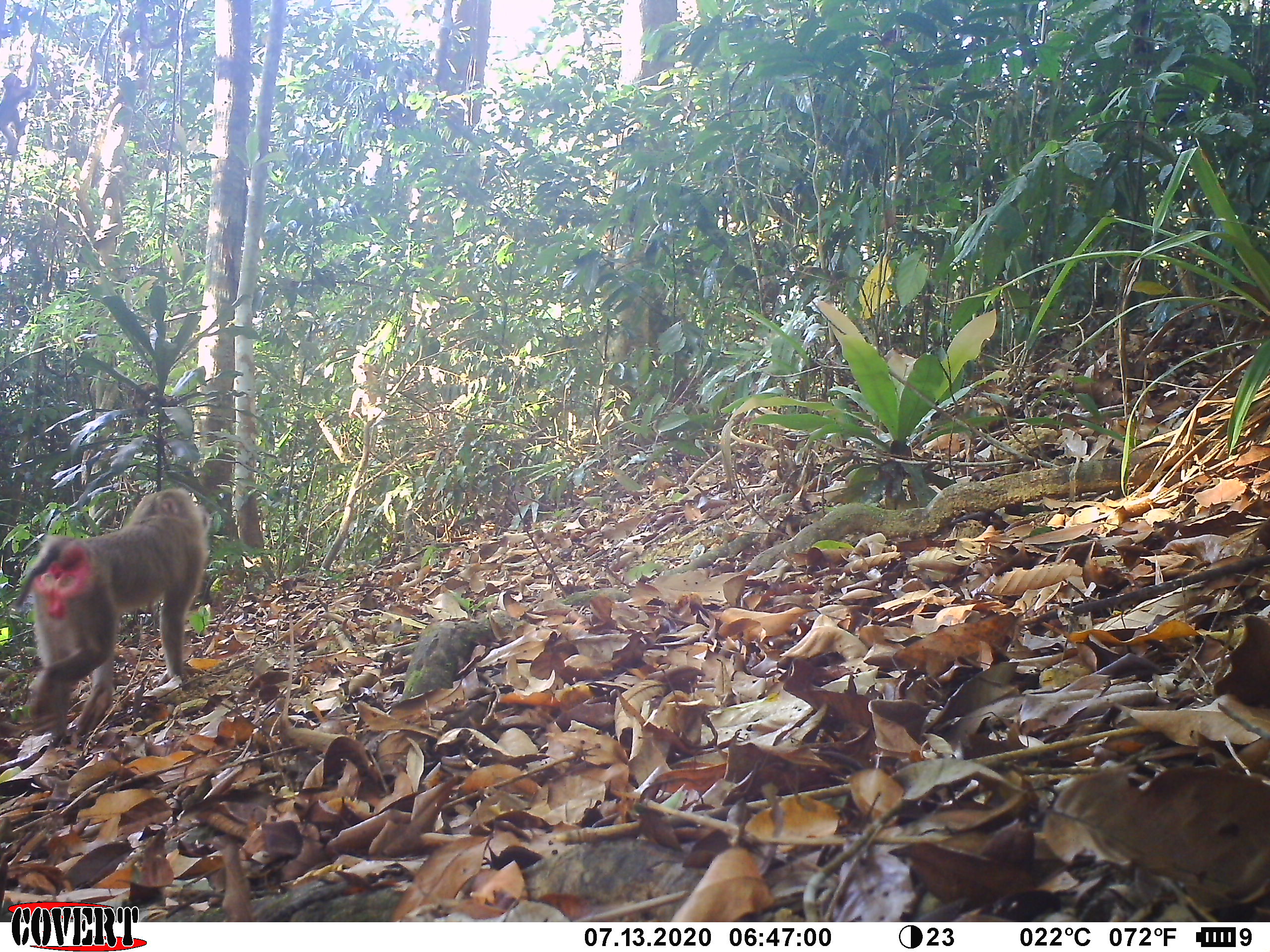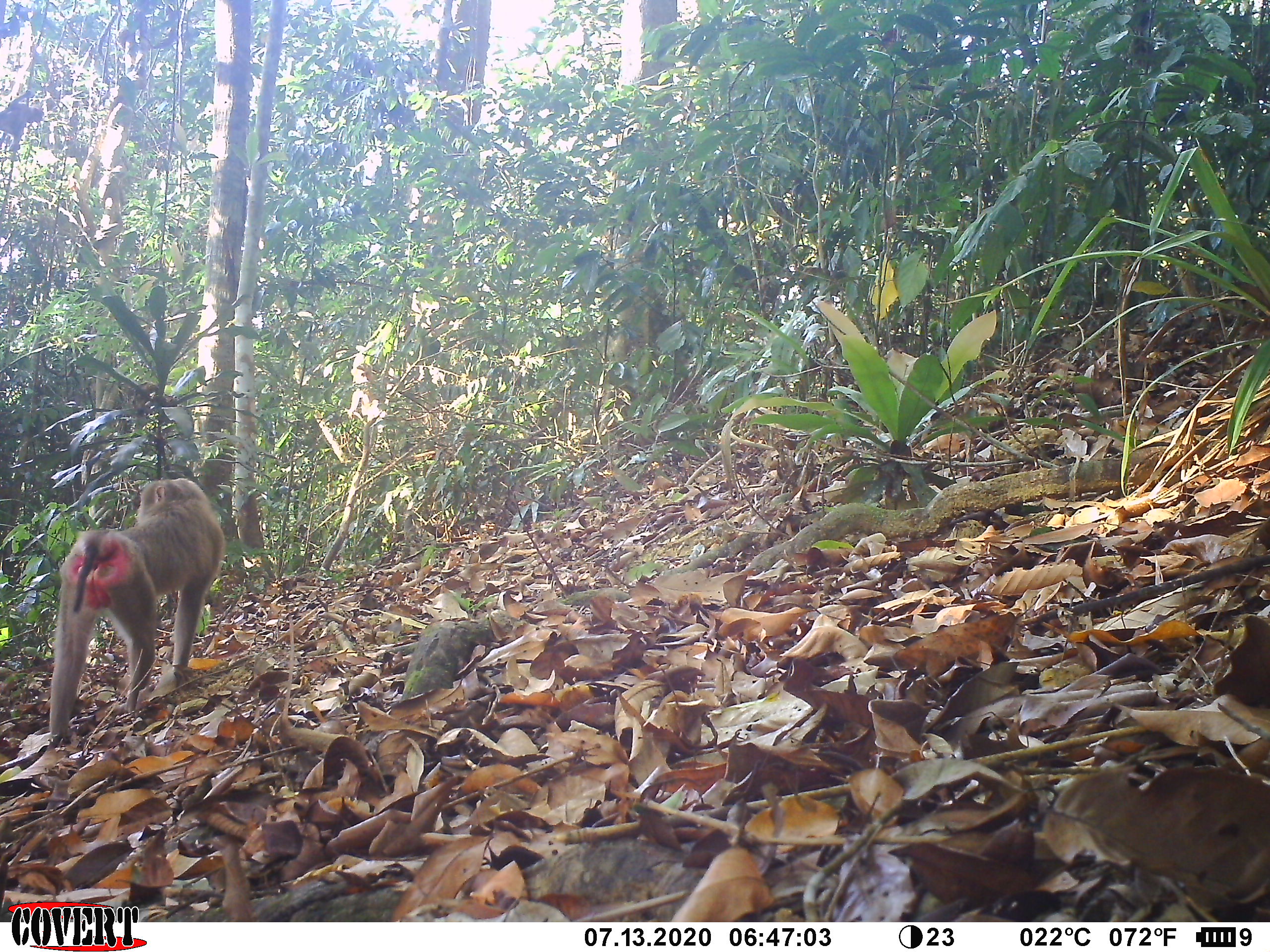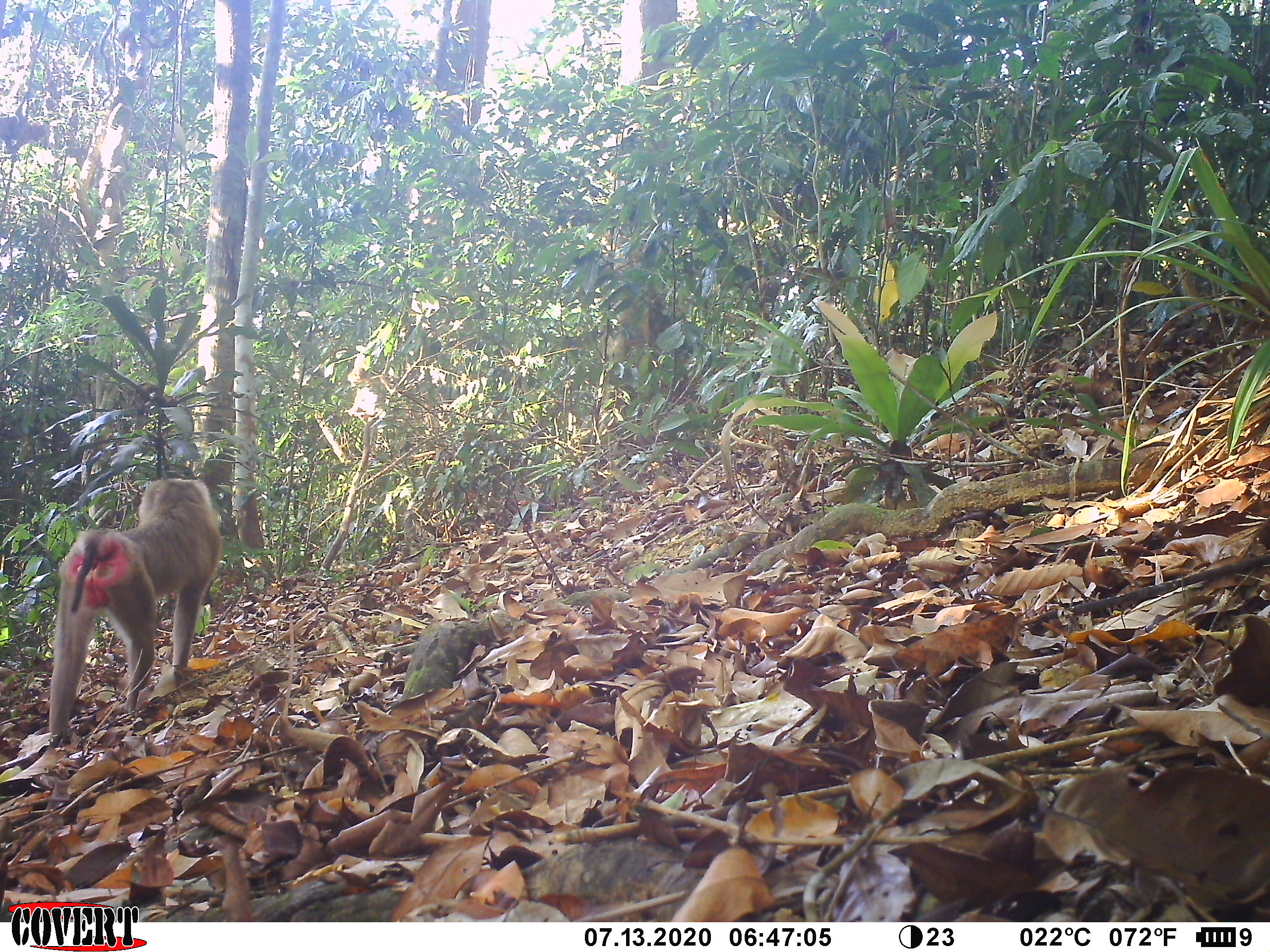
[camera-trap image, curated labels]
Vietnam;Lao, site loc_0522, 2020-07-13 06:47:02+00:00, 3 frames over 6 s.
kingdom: Animalia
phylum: Chordata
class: Mammalia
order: Primates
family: Cercopithecidae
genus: Macaca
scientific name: Macaca nemestrina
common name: pig-tailed macaque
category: pig tailed macaque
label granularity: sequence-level